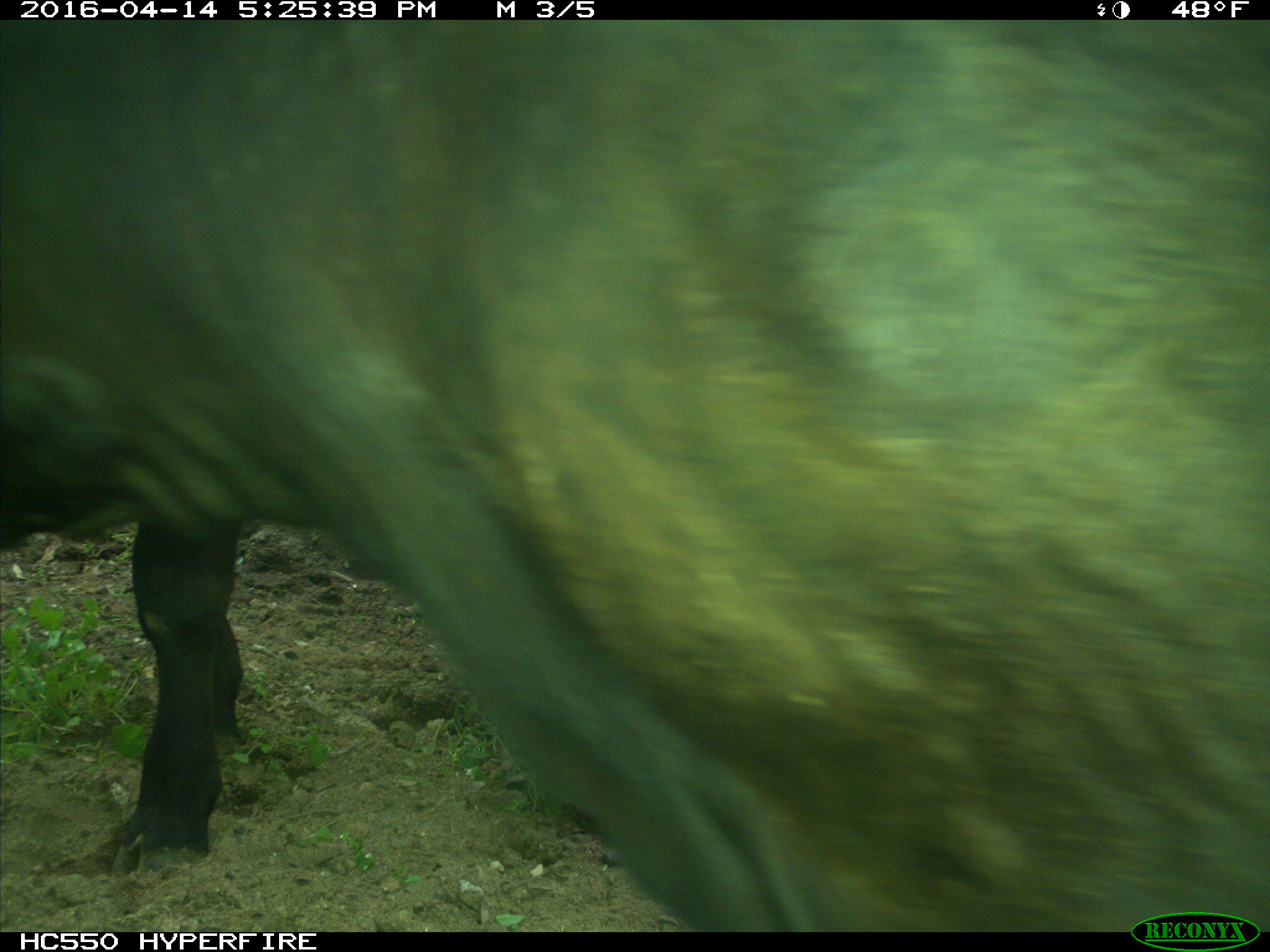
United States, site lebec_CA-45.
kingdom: Animalia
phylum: Chordata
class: Mammalia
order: Artiodactyla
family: Bovidae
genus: Bos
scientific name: Bos taurus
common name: domestic cow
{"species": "Bos taurus (domestic cow)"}